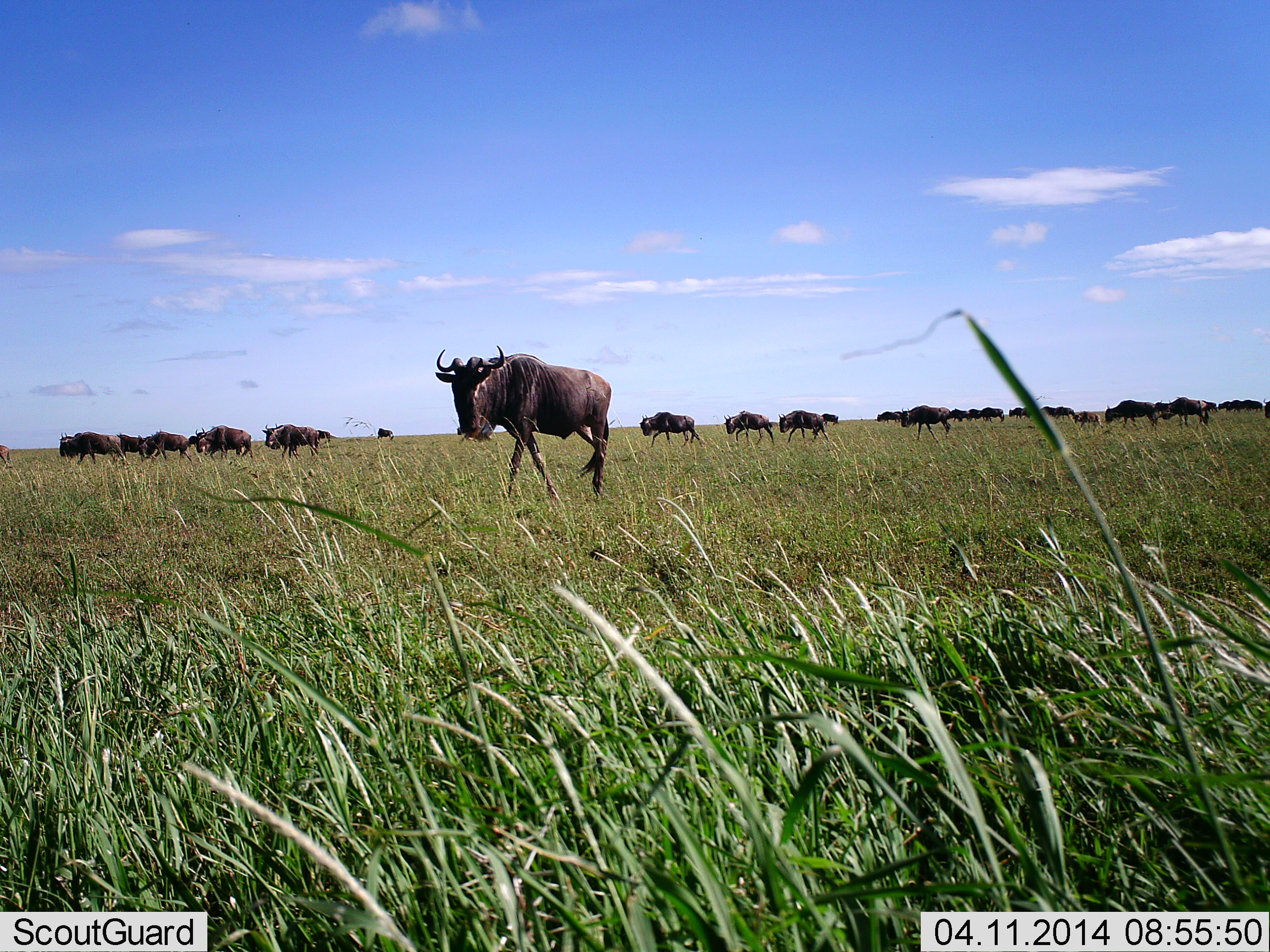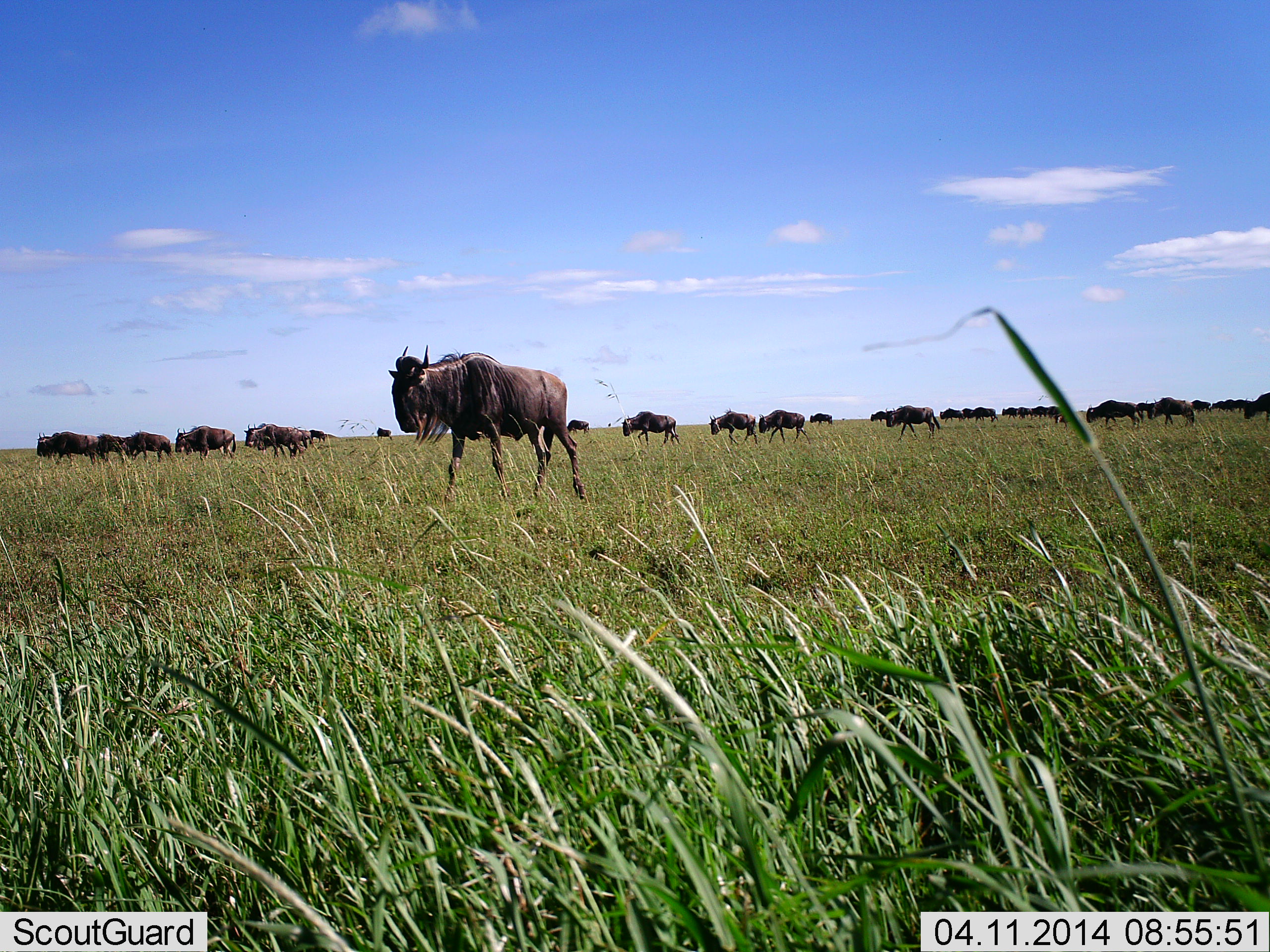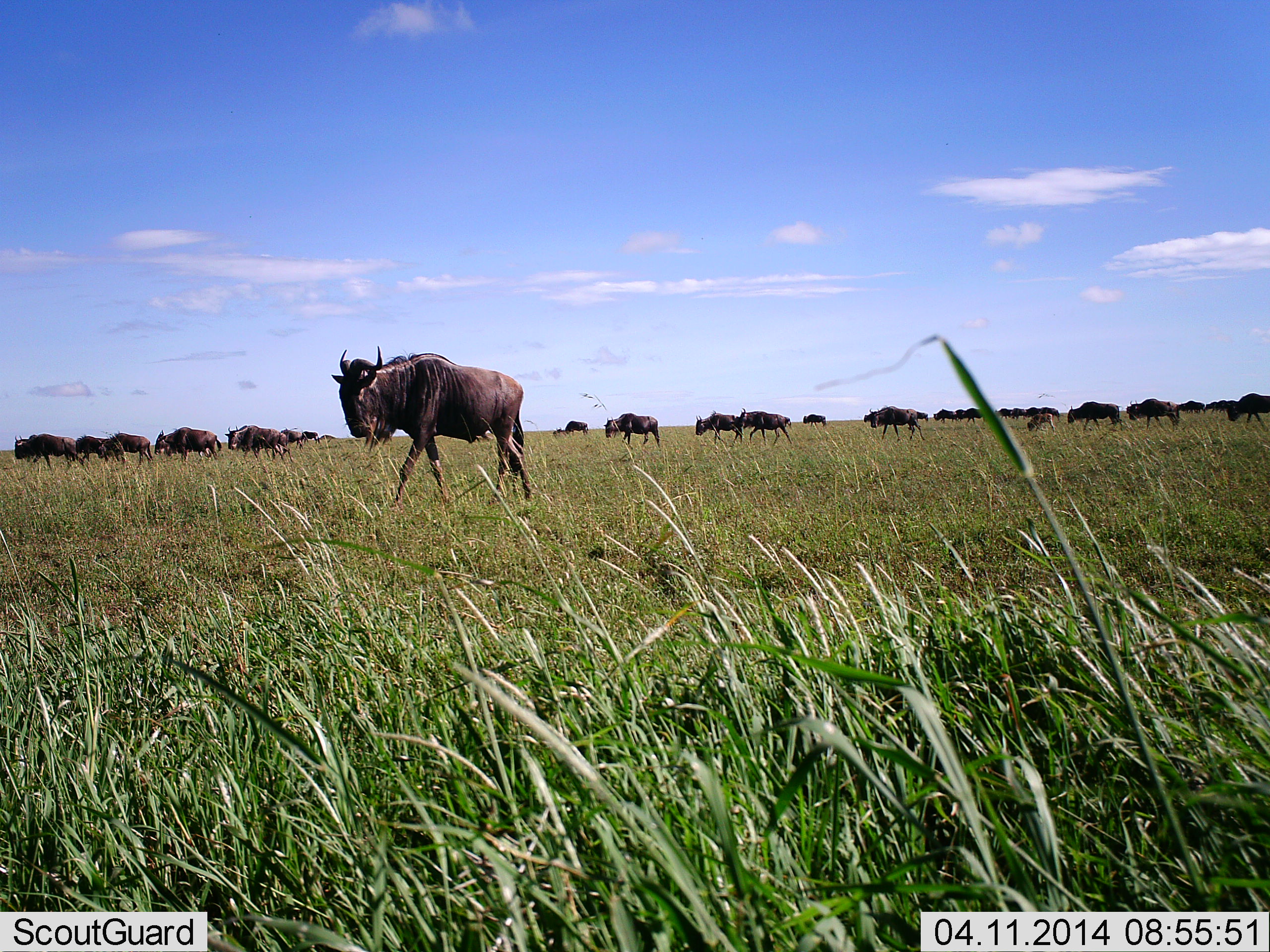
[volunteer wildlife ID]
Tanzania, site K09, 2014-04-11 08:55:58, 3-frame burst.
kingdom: Animalia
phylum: Chordata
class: Mammalia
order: Artiodactyla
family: Bovidae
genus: Connochaetes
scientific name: Connochaetes taurinus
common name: blue wildebeest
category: wildebeest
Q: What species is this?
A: Wildebeest (blue wildebeest) (Connochaetes taurinus).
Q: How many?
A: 11-50.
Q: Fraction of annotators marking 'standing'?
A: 10%.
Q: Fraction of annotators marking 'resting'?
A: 0%.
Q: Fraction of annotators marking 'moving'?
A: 90%.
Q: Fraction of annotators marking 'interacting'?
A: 0%.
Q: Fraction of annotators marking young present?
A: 0%.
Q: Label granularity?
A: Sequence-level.